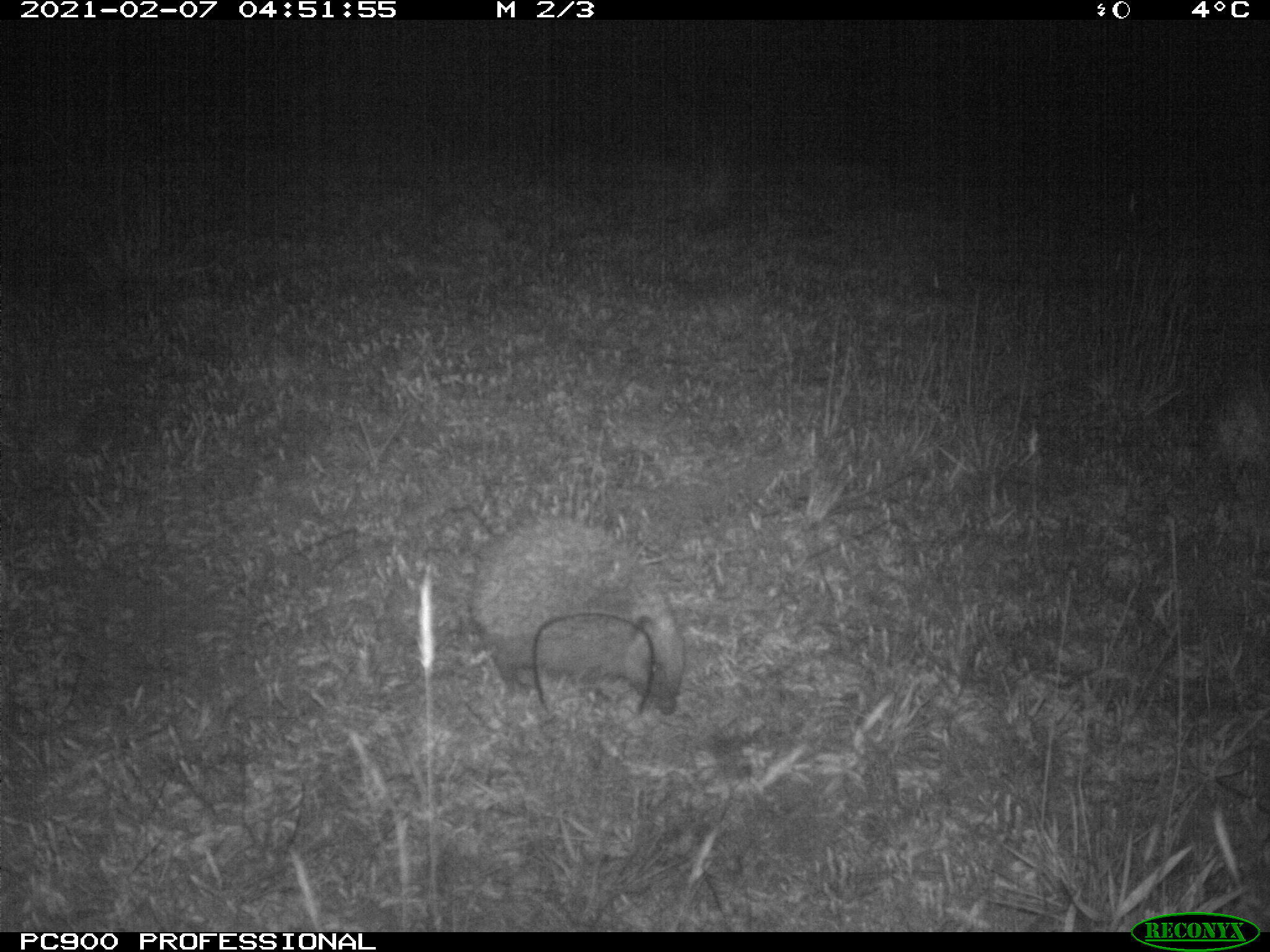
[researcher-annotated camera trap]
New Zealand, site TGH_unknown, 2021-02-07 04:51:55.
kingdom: Animalia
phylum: Chordata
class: Mammalia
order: Eulipotyphla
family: Erinaceidae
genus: Erinaceus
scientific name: Erinaceus europaeus europaeus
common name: european hedgehog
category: hedgehog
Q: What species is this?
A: Hedgehog (european hedgehog) (Erinaceus europaeus europaeus).